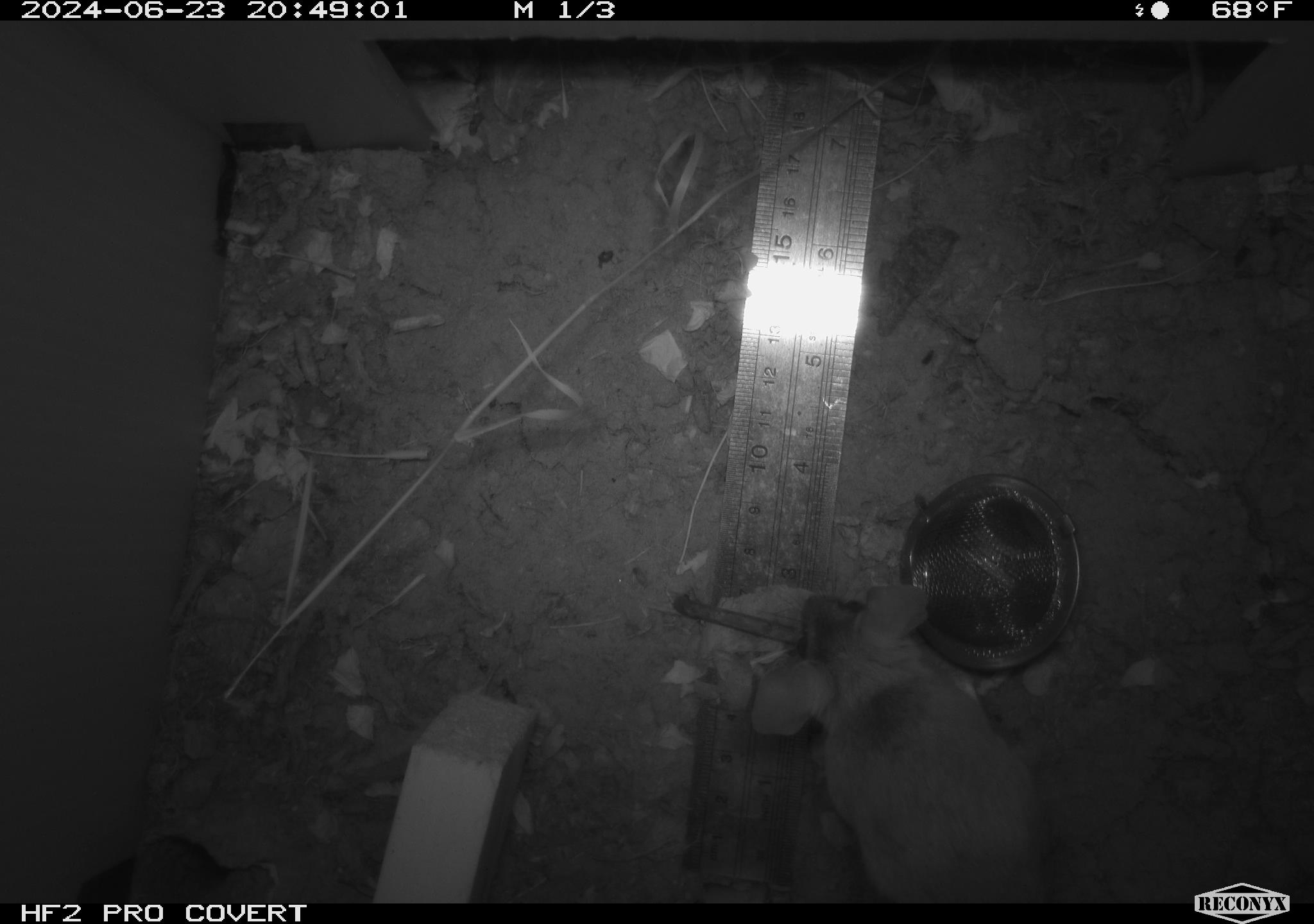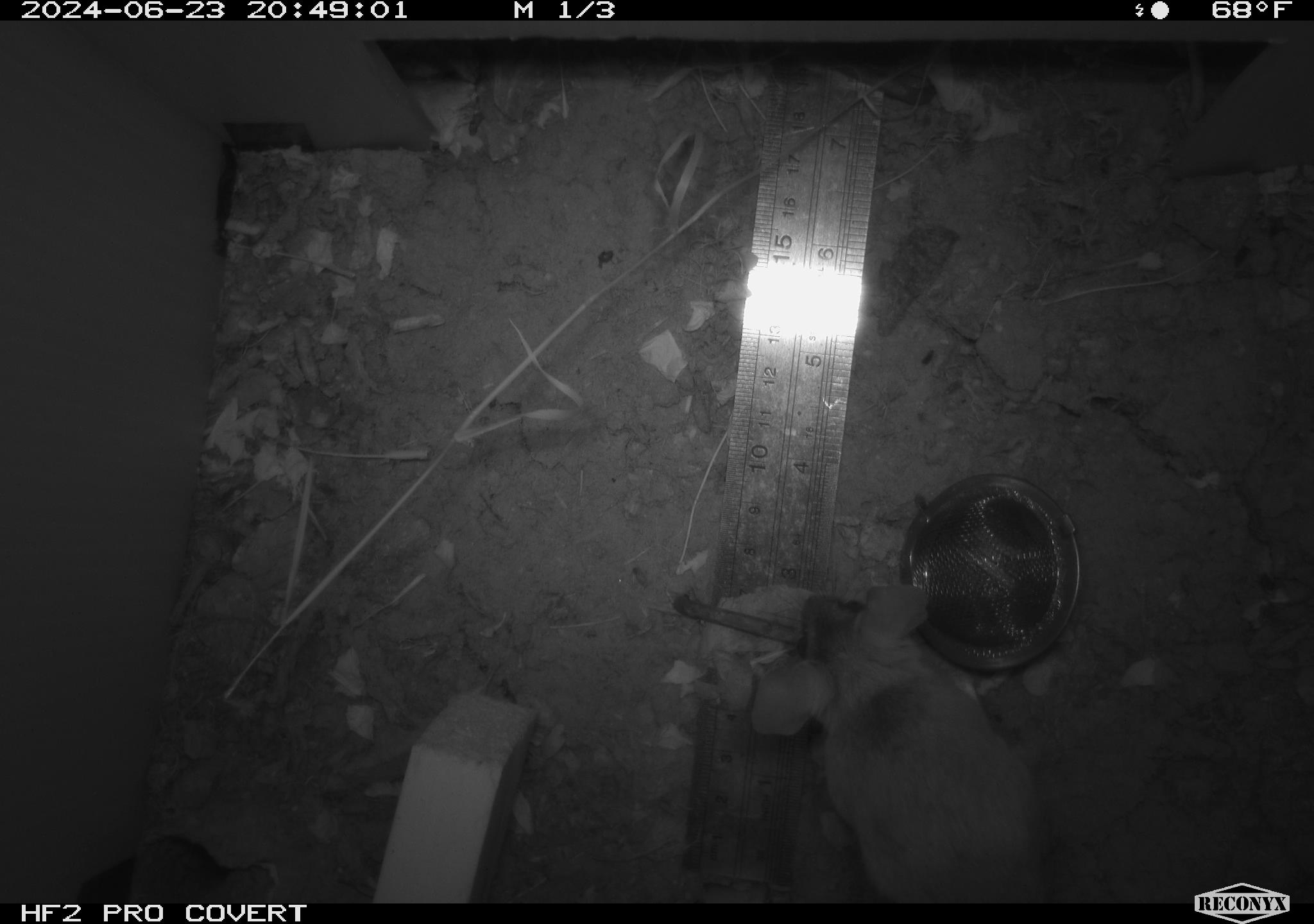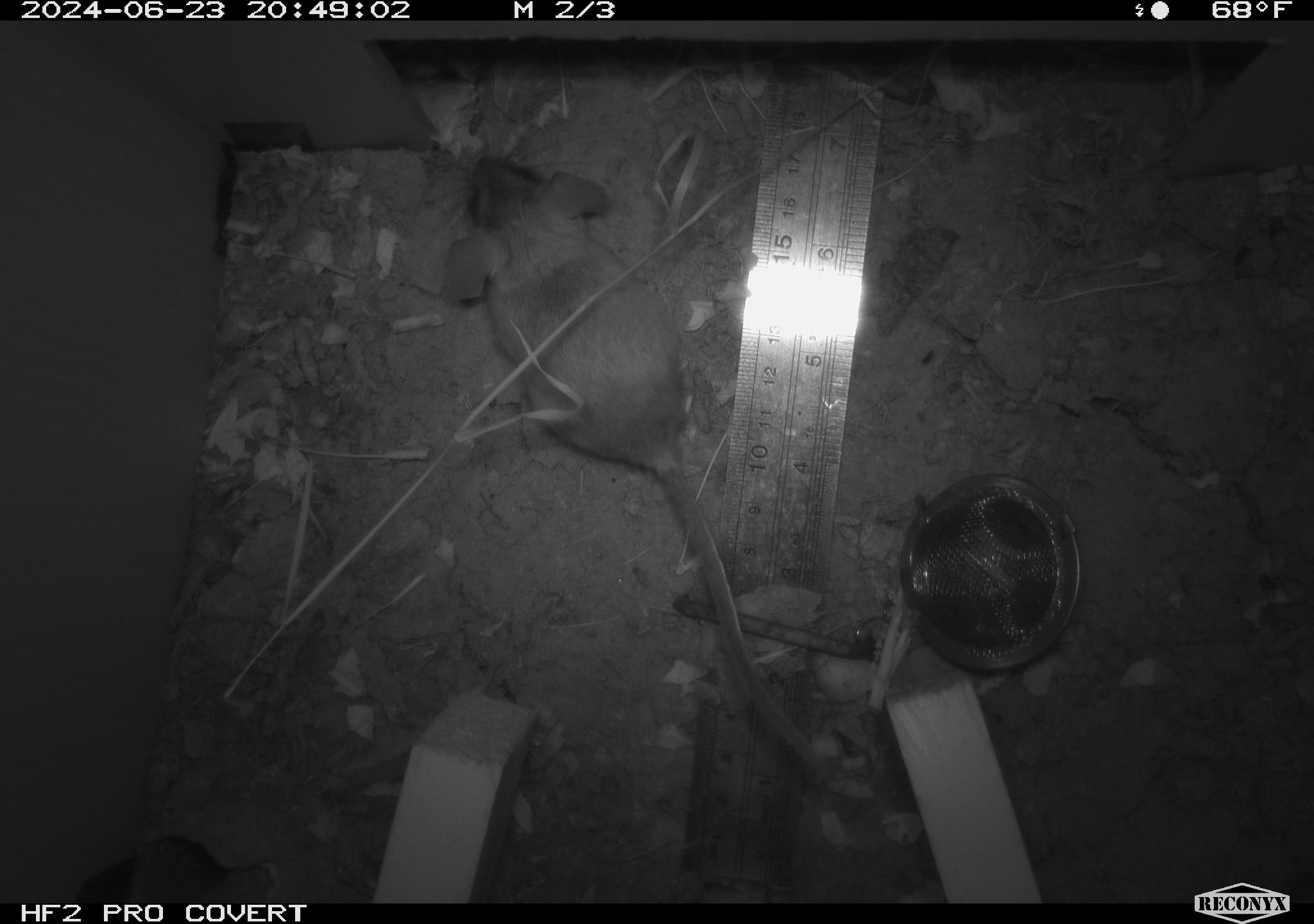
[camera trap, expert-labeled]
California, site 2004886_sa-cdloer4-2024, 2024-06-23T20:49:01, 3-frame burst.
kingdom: Animalia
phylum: Chordata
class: Mammalia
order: Rodentia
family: Cricetidae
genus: Neotoma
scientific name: Neotoma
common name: pack rat or woodrat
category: neotoma species